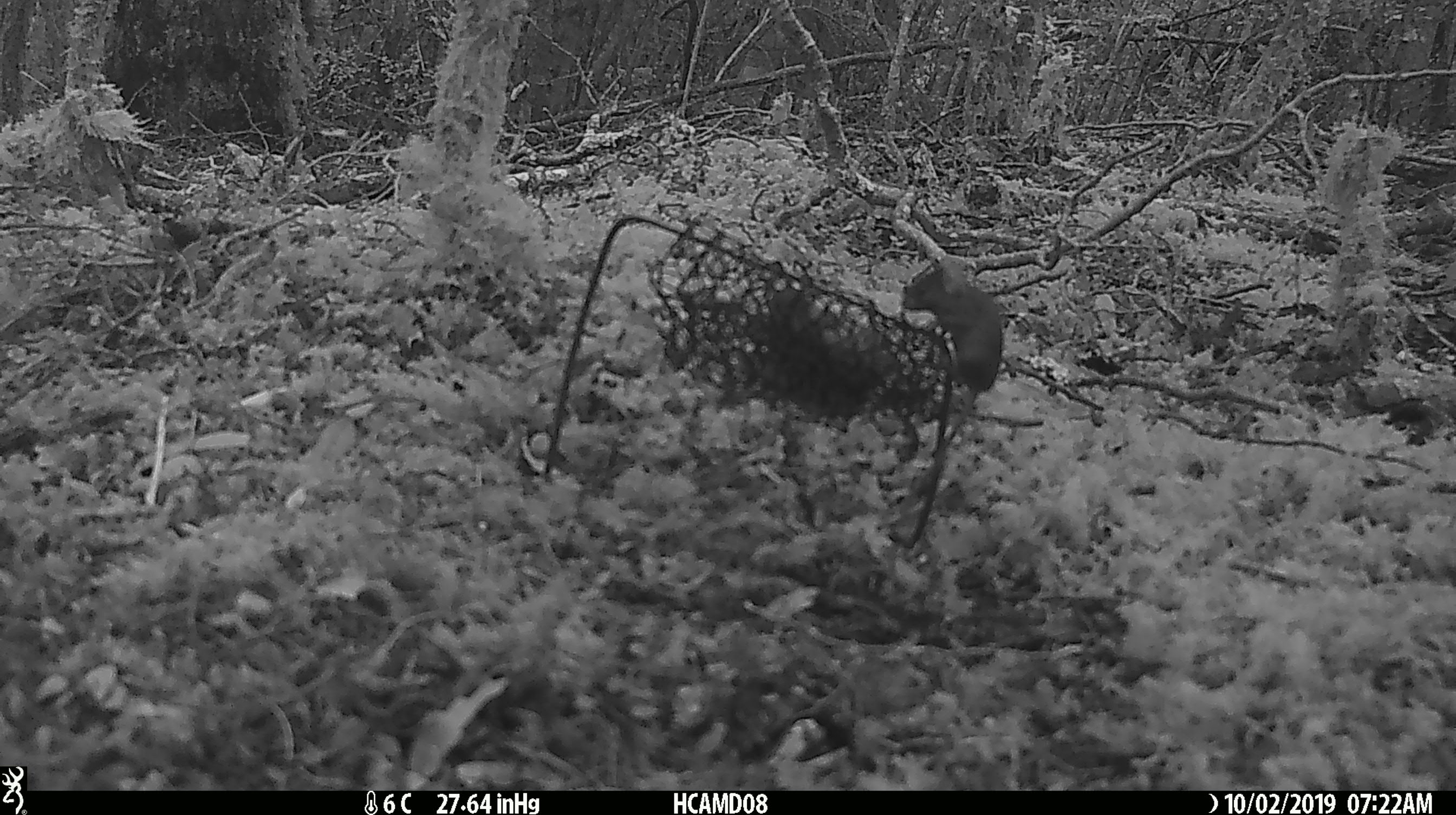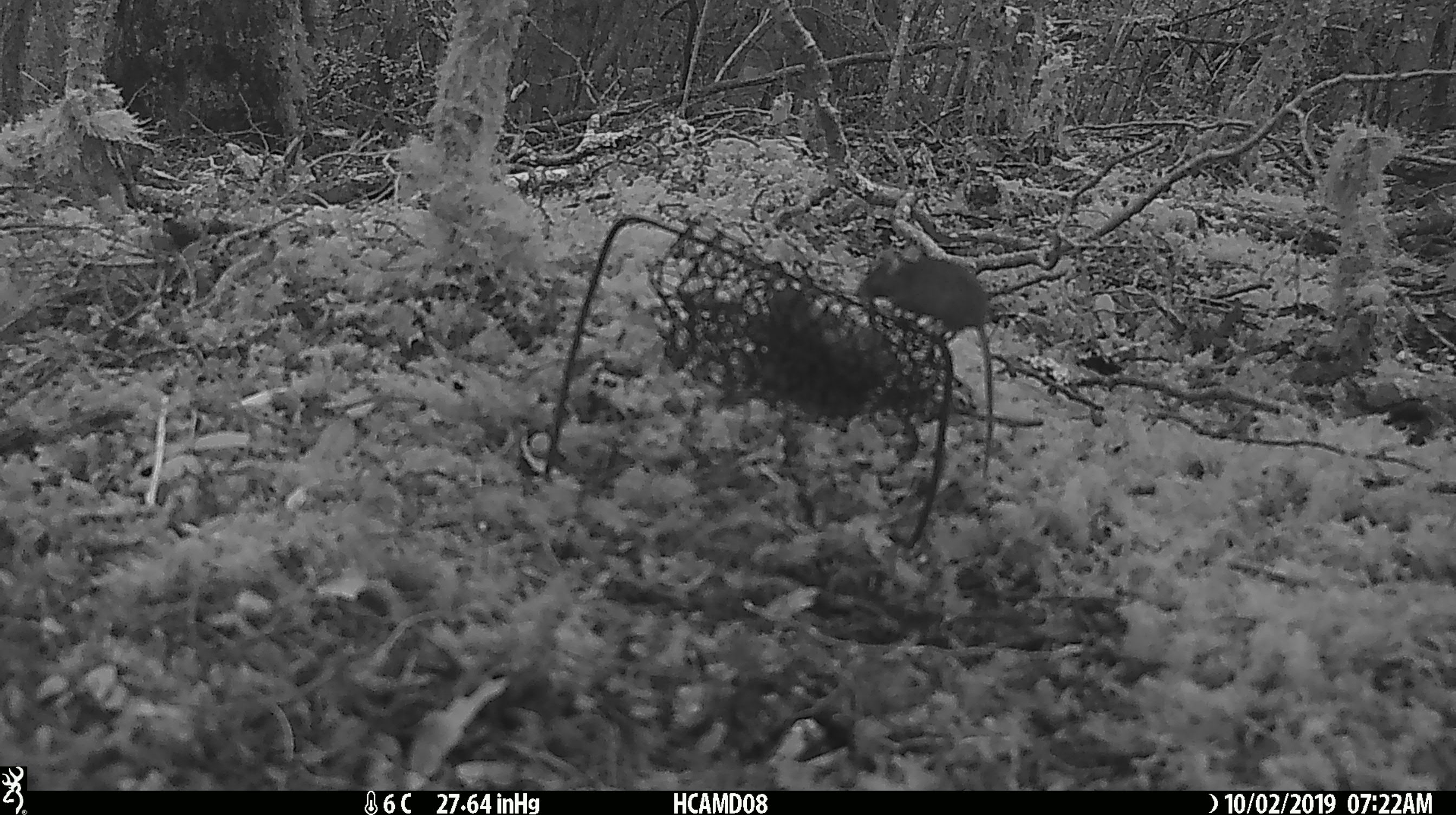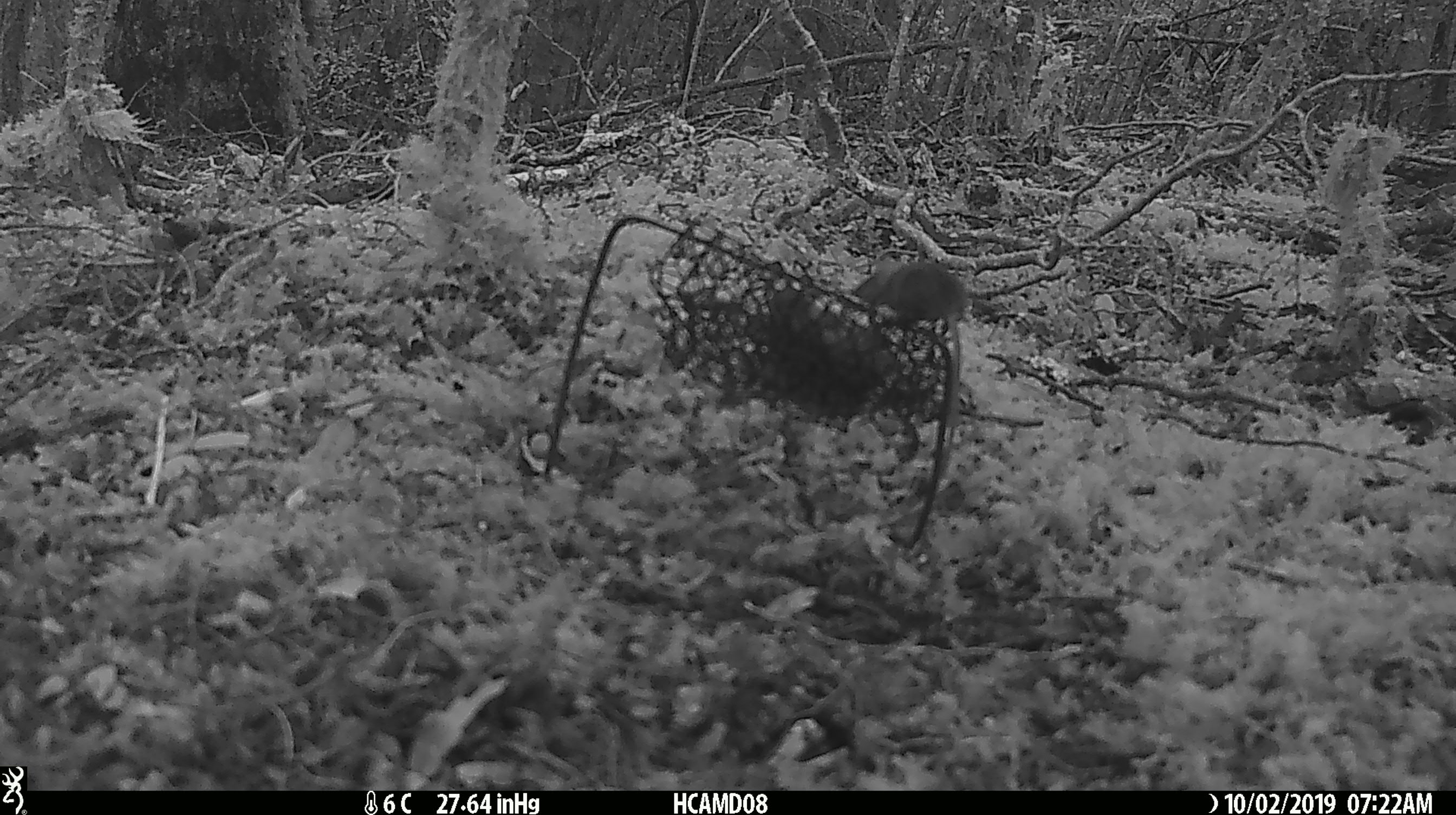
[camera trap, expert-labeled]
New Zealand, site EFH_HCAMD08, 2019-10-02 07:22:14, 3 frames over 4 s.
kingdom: Animalia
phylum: Chordata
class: Mammalia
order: Rodentia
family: Muridae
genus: Mus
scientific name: Mus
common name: mouse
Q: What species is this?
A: Mouse (Mus).